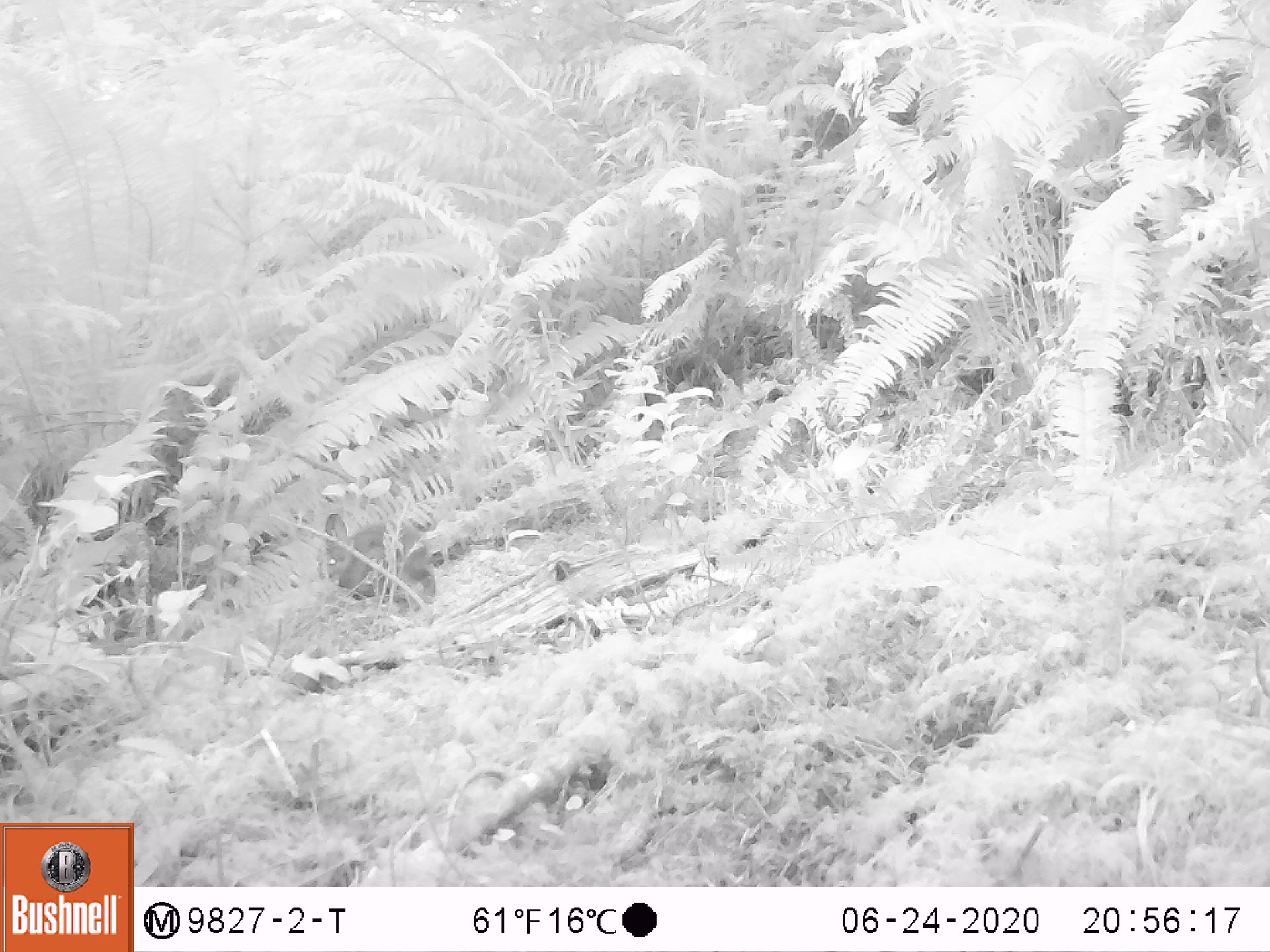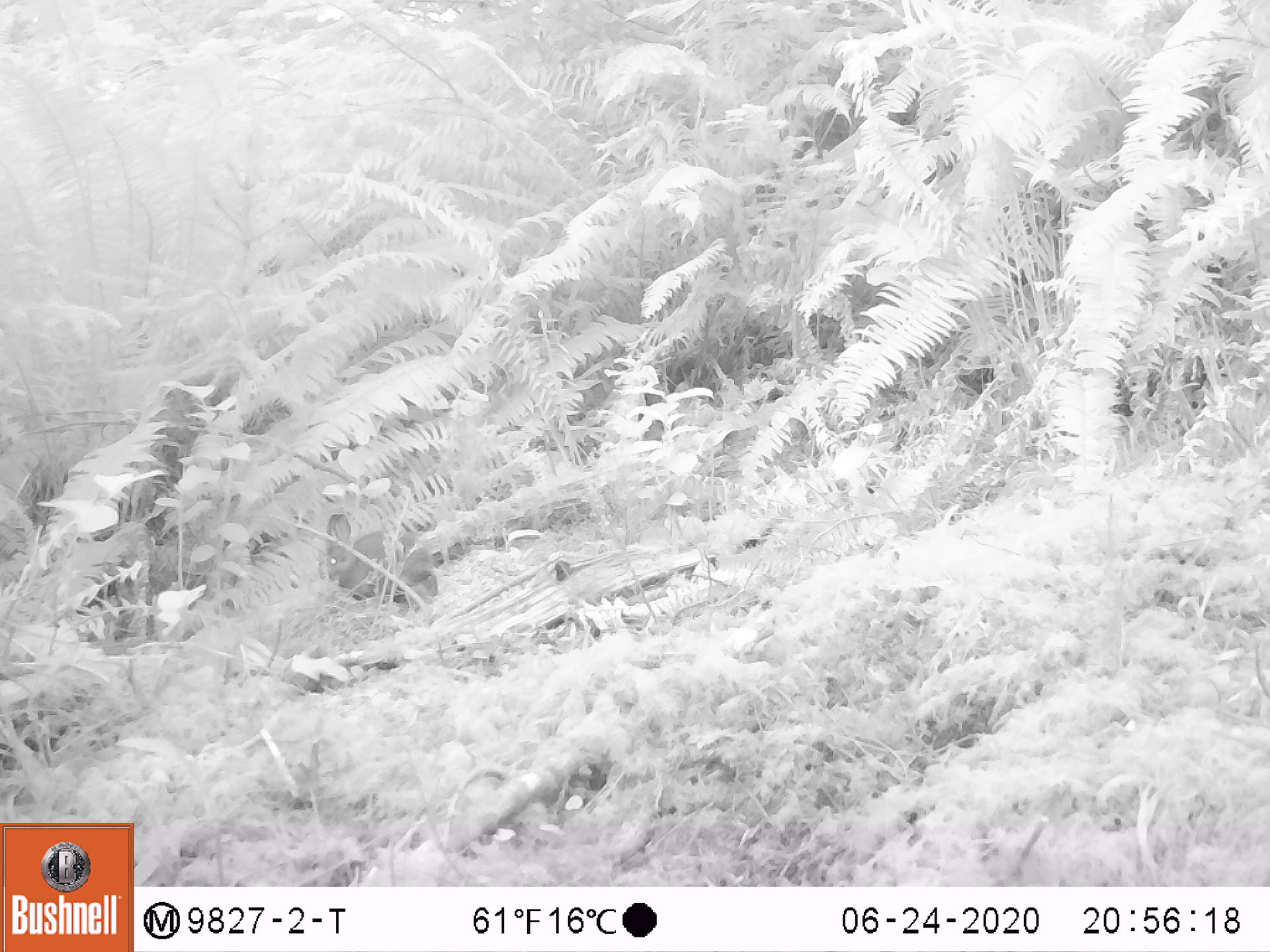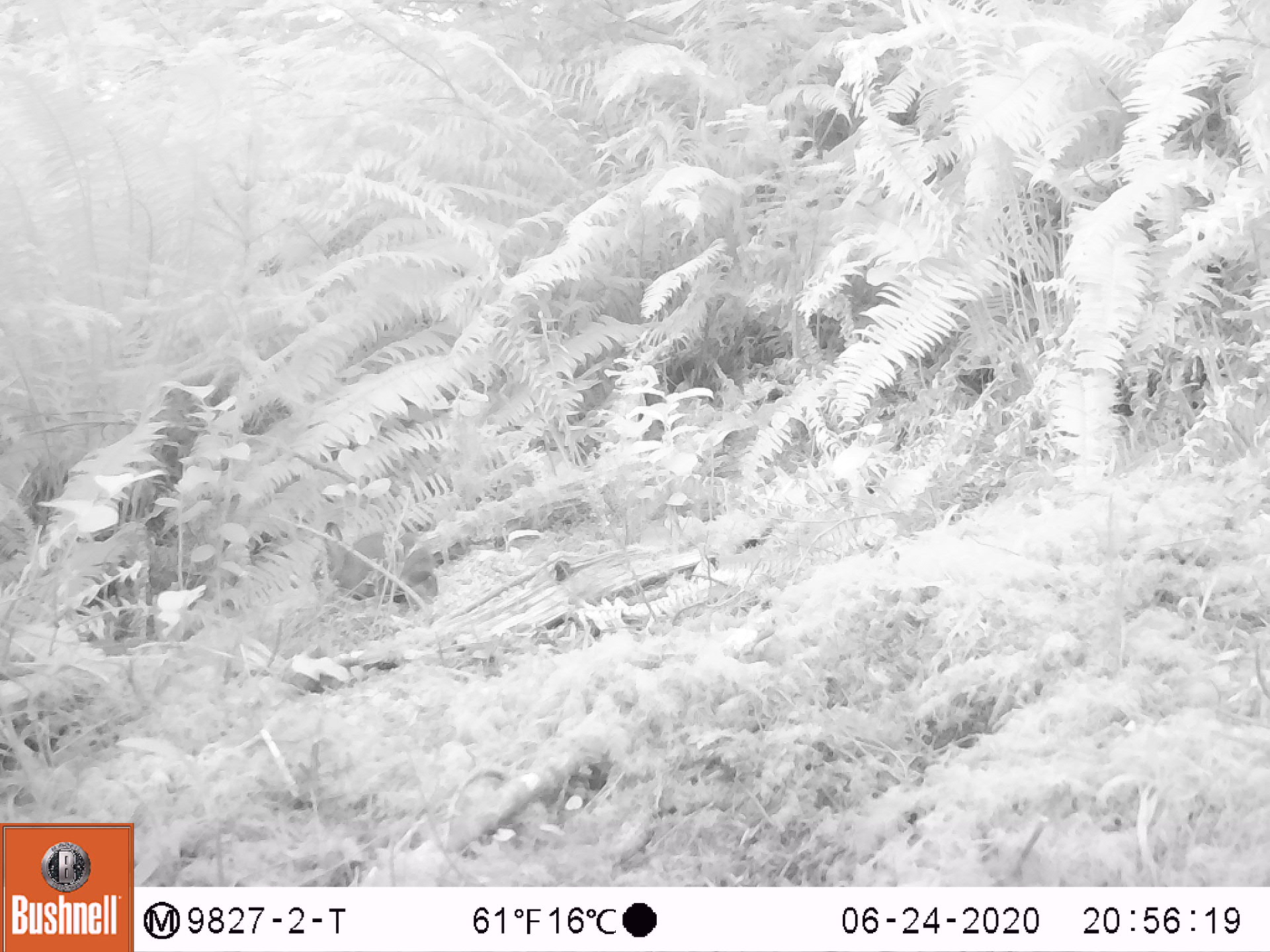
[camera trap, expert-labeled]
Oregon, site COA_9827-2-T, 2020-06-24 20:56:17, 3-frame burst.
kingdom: Animalia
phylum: Chordata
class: Mammalia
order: Lagomorpha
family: Leporidae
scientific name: Leporidae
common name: hares and rabbits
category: leporidae family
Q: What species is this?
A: Leporidae family (hares and rabbits) (Leporidae).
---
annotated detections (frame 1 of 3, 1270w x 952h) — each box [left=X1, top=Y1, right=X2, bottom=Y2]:
leporidae family: [left=317, top=510, right=441, bottom=612]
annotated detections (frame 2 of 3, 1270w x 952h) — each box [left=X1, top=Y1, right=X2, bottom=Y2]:
leporidae family: [left=313, top=510, right=445, bottom=609]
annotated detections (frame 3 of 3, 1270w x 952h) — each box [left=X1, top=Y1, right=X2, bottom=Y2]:
leporidae family: [left=305, top=520, right=445, bottom=611]